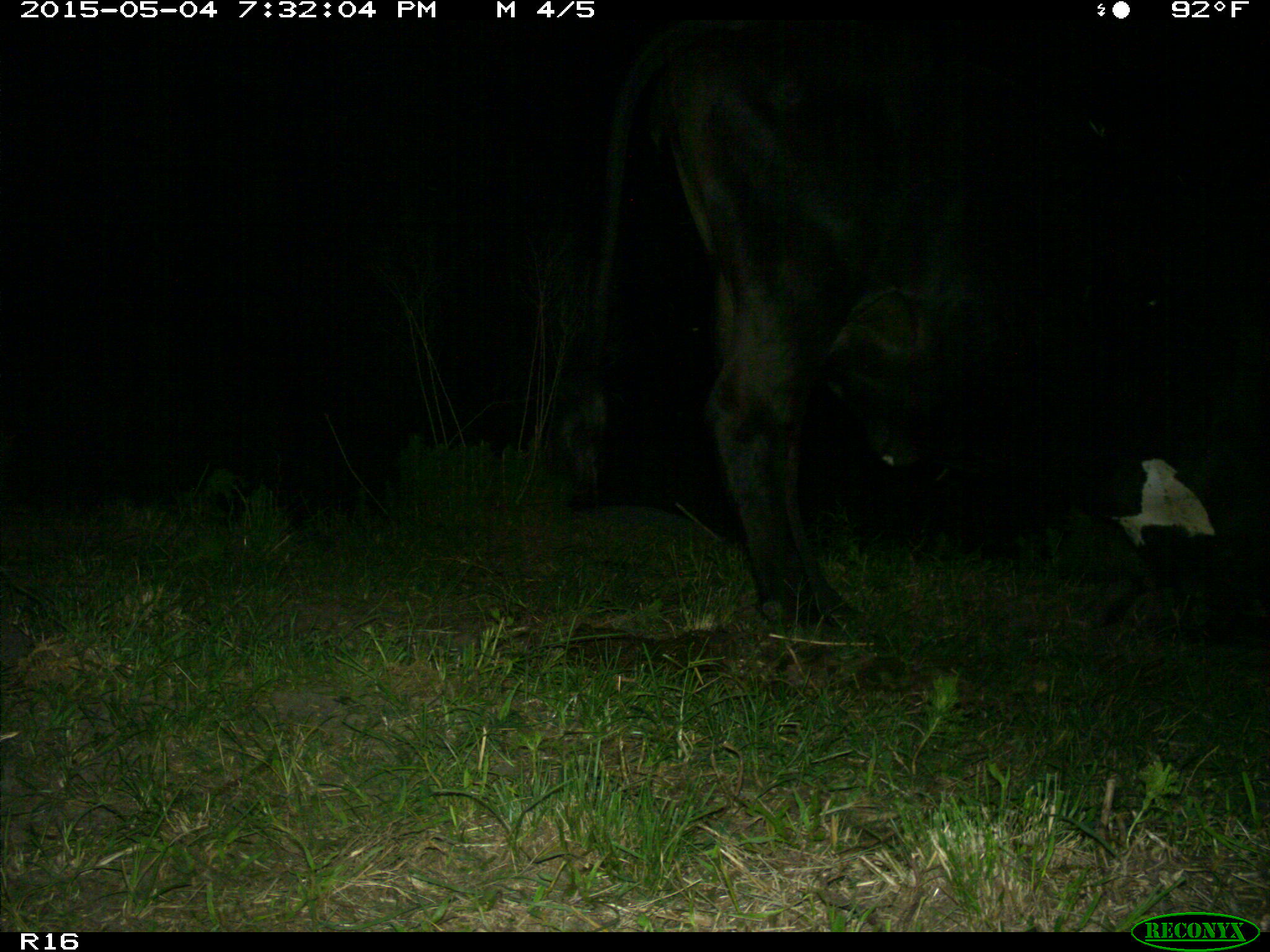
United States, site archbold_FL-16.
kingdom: Animalia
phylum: Chordata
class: Mammalia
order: Artiodactyla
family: Bovidae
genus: Bos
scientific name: Bos taurus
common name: domestic cow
Bos taurus (domestic cow).